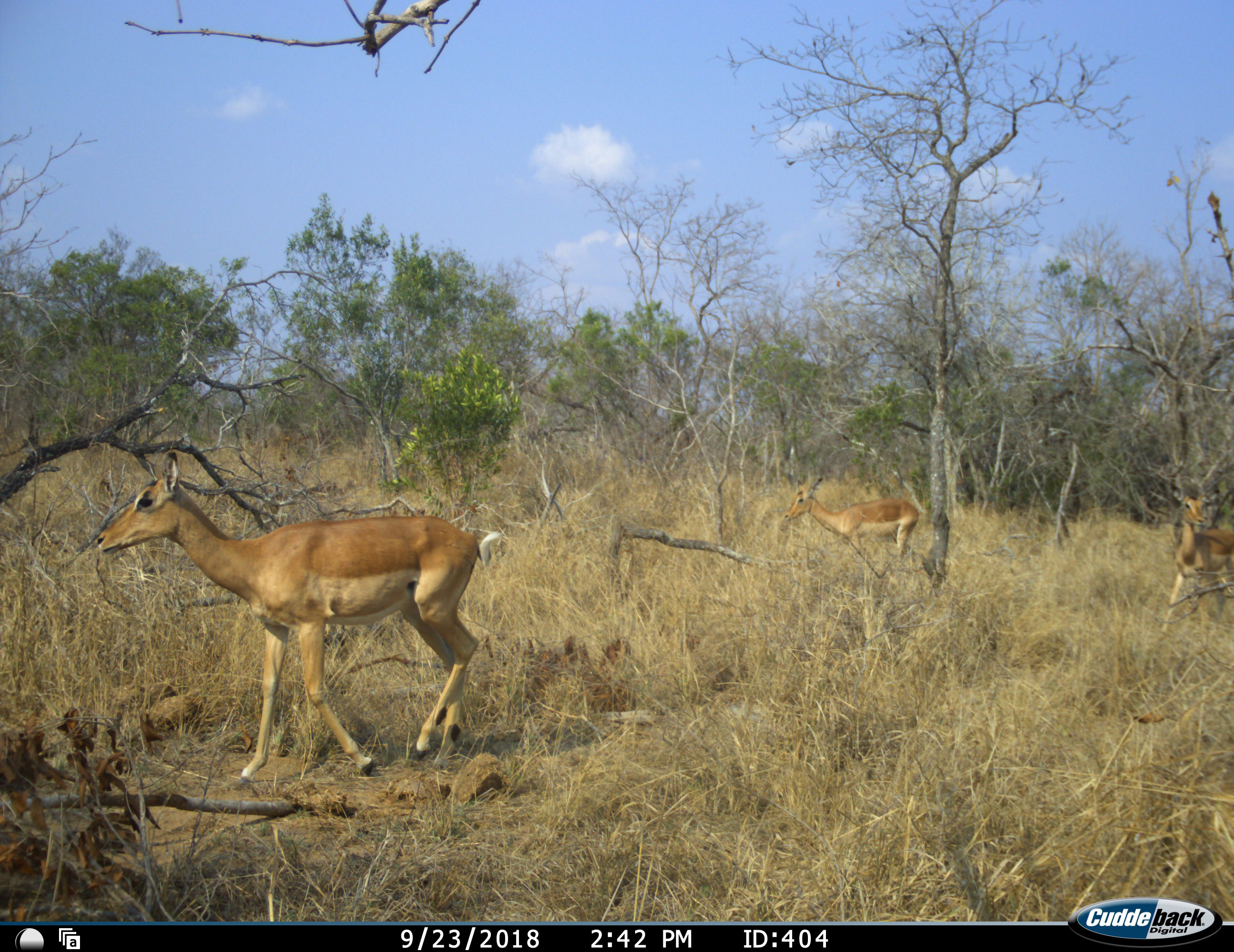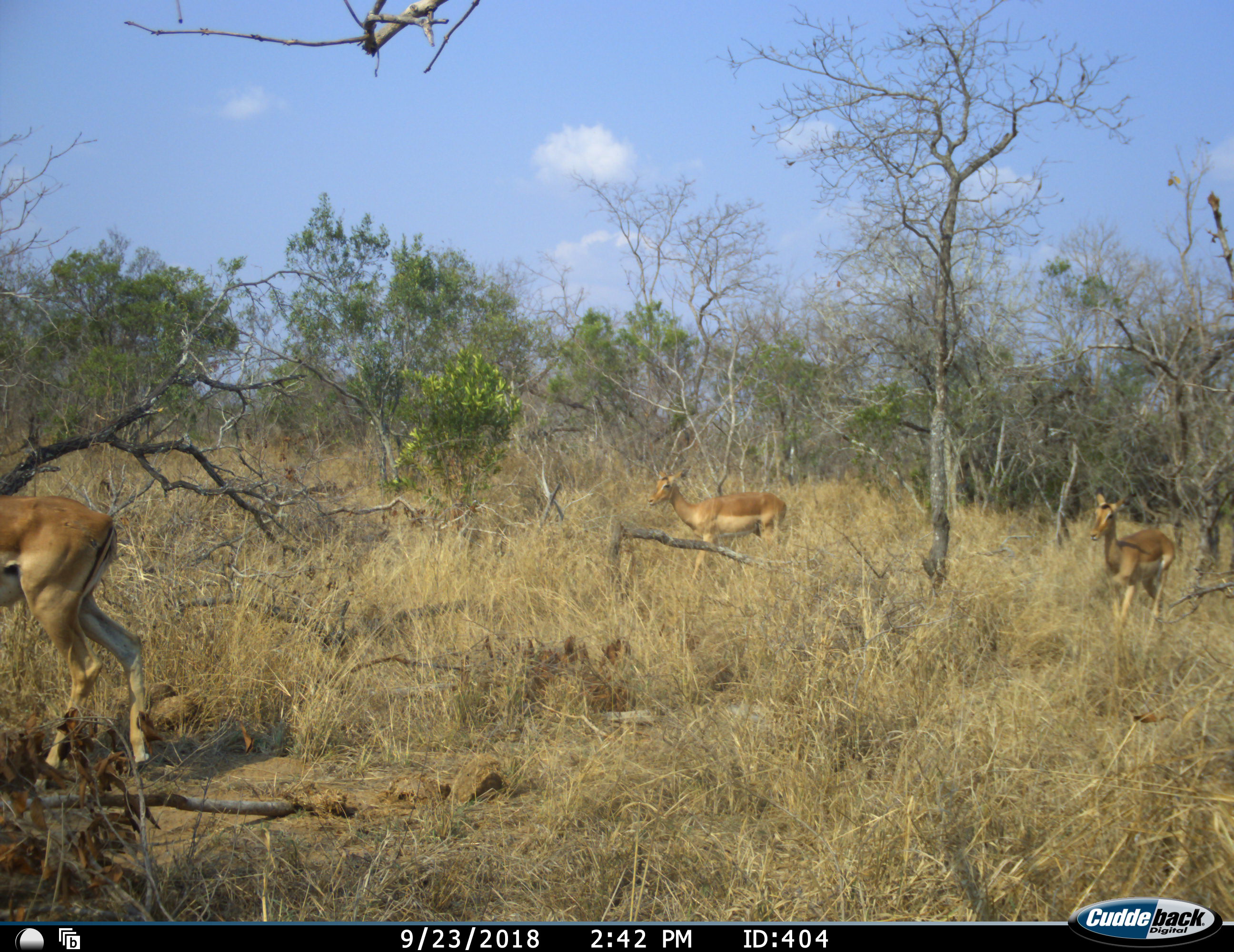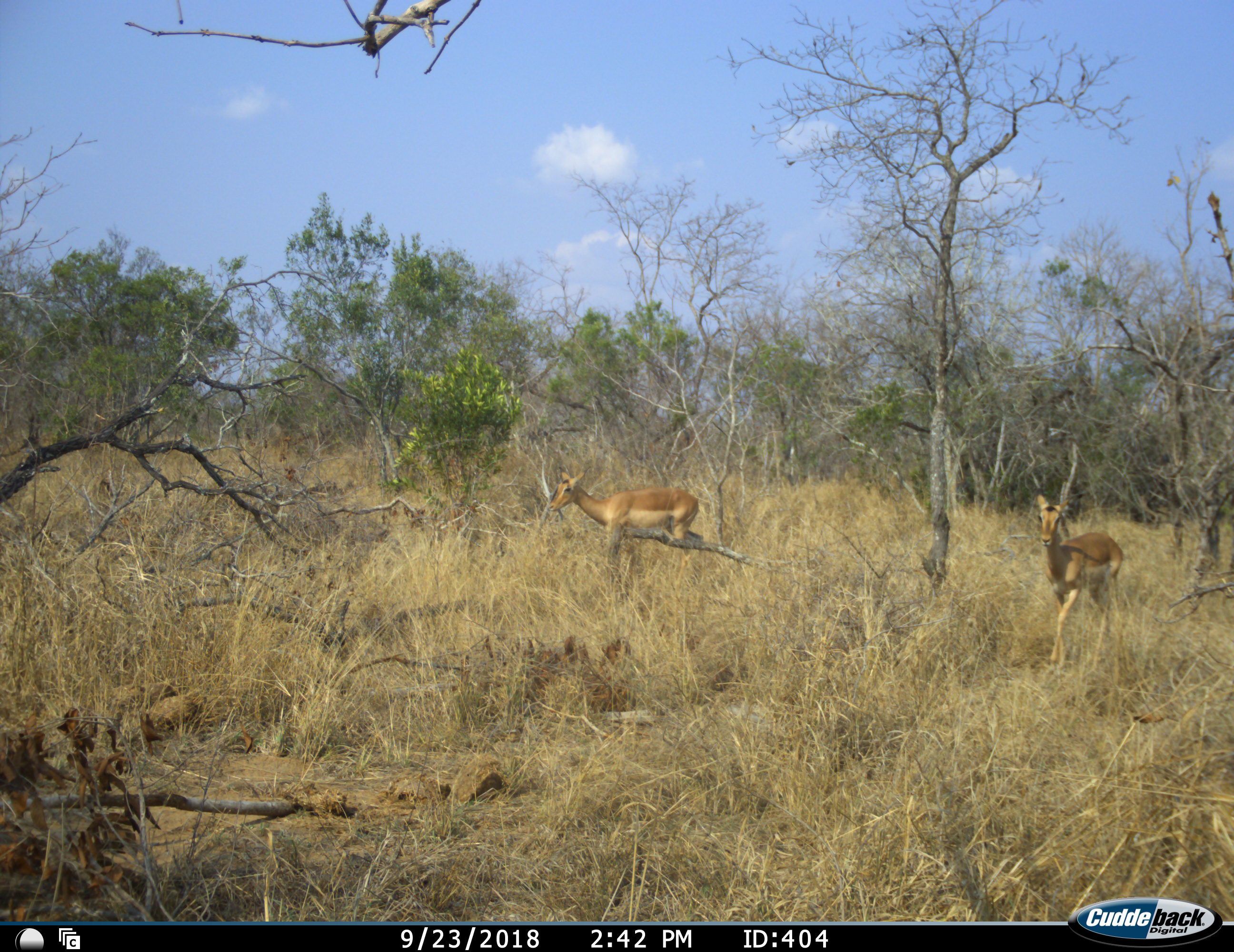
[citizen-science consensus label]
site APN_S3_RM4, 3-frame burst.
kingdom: Animalia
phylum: Chordata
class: Mammalia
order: Artiodactyla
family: Bovidae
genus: Aepyceros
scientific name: Aepyceros melampus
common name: impala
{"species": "impala (Aepyceros melampus)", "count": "3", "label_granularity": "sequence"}